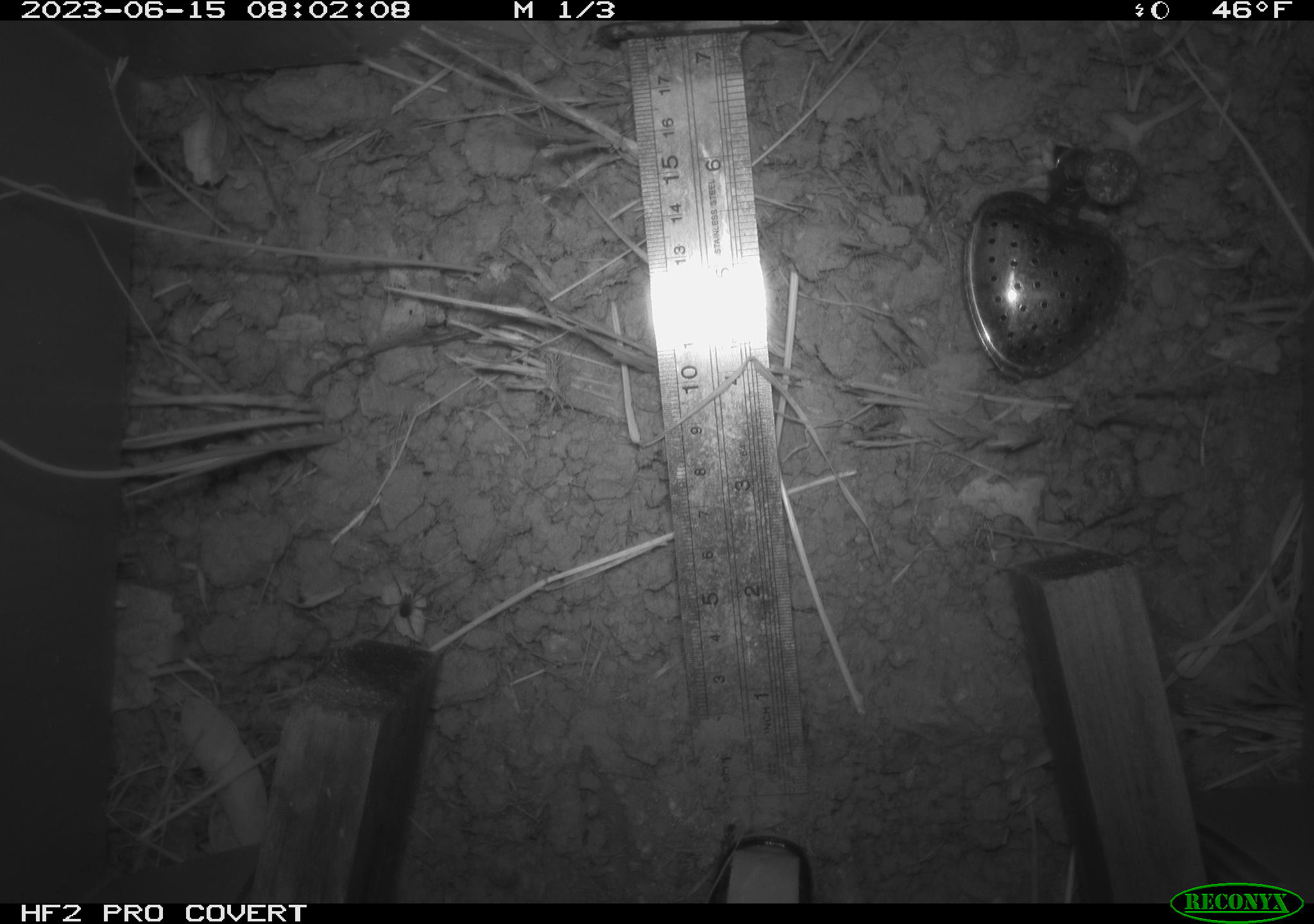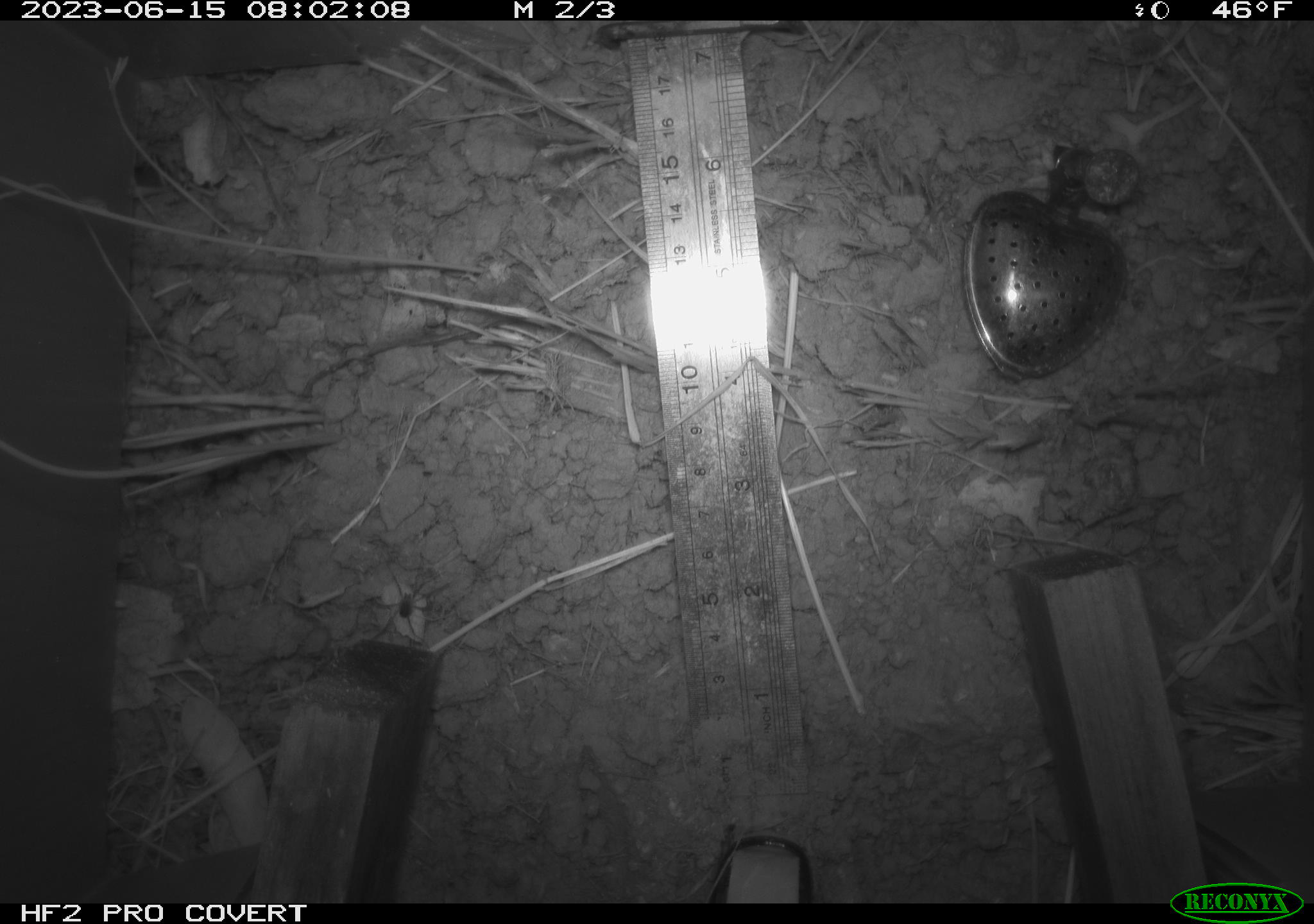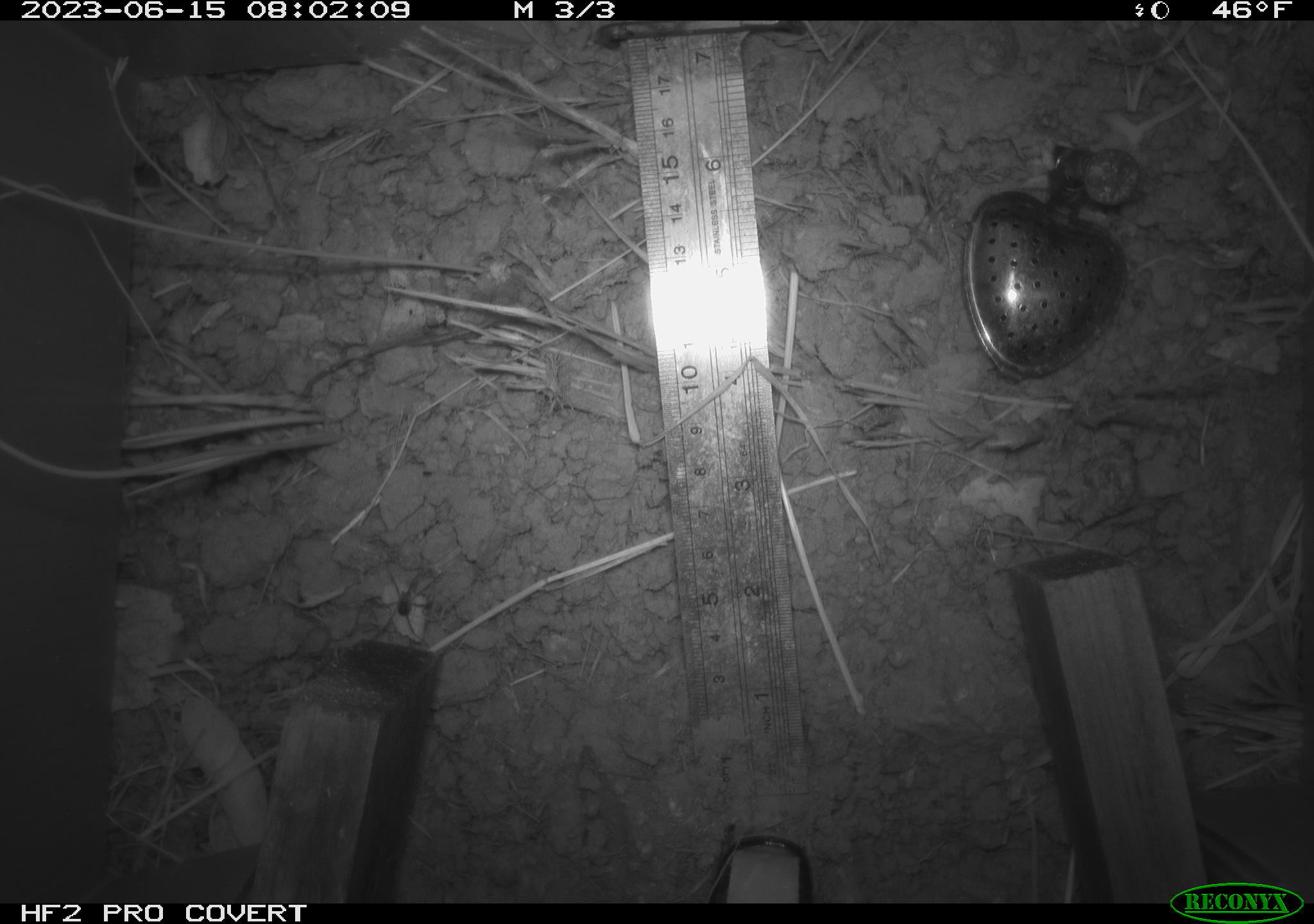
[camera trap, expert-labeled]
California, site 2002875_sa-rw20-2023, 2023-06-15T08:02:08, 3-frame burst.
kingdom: Animalia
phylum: Arthropoda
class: Arachnida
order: Araneae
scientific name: Araneae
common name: spider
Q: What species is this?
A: Spider (Araneae).